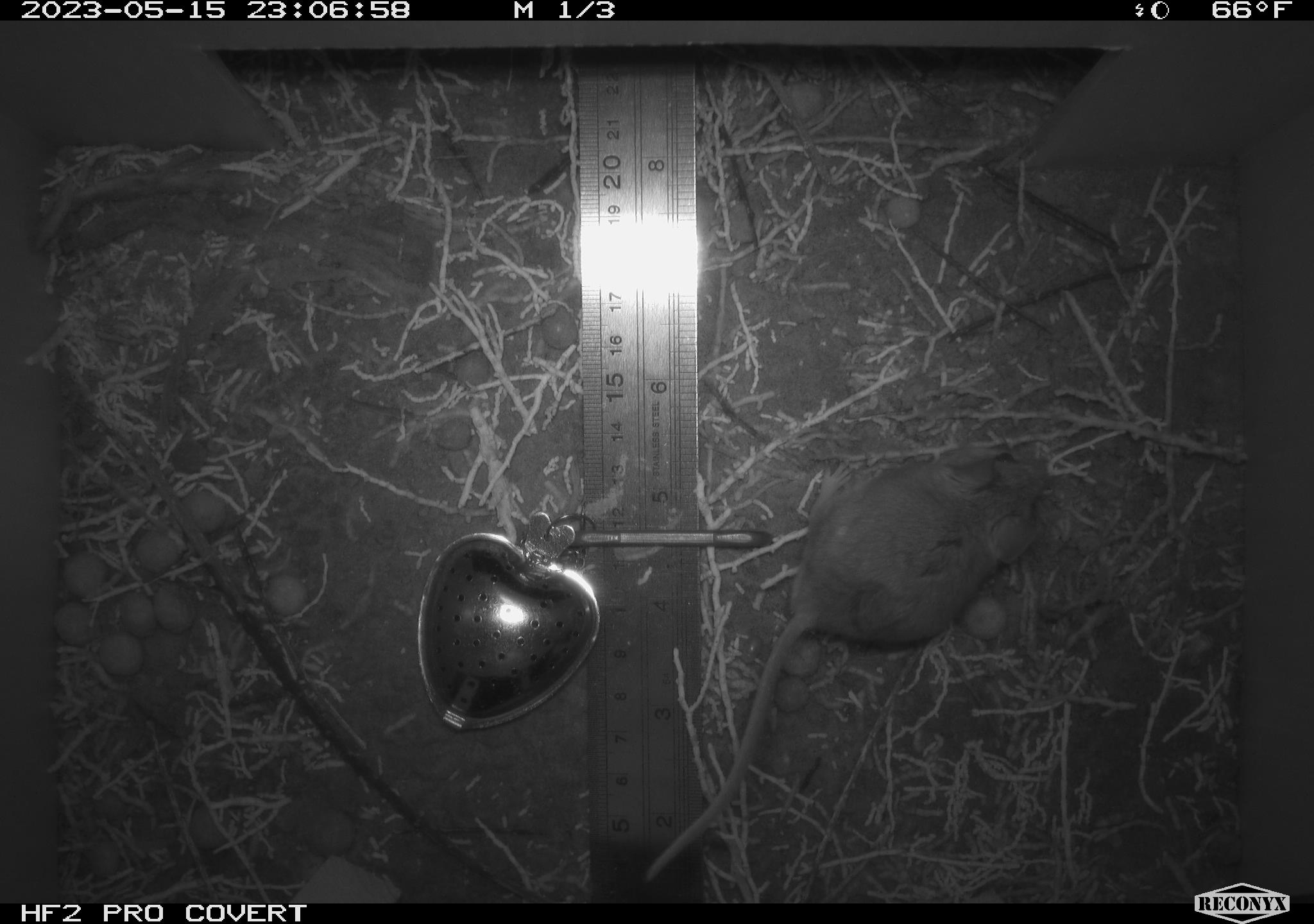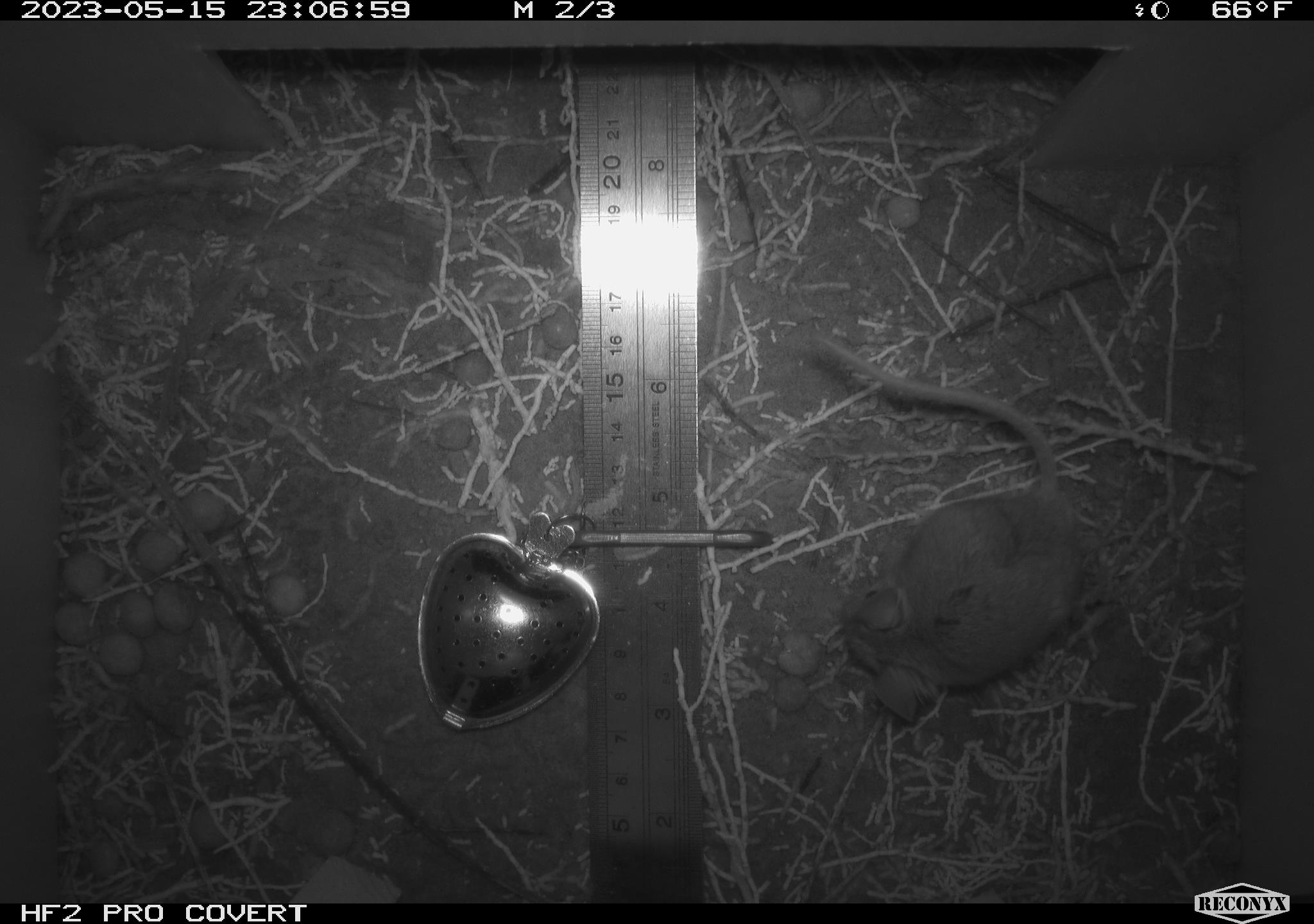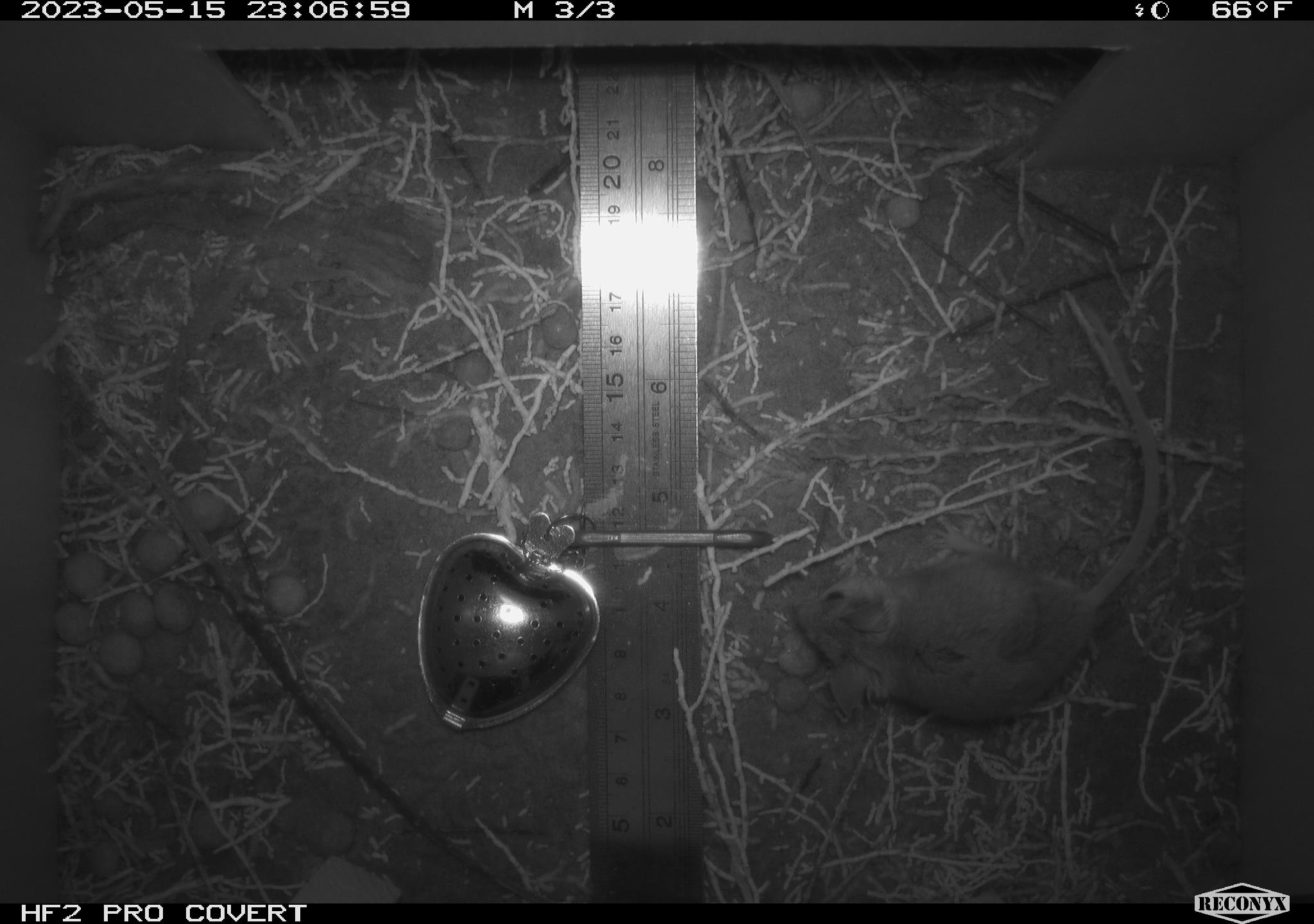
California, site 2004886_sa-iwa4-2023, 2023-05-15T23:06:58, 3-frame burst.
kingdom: Animalia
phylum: Chordata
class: Mammalia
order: Rodentia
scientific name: Rodentia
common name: mouse species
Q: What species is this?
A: Mouse species (Rodentia).